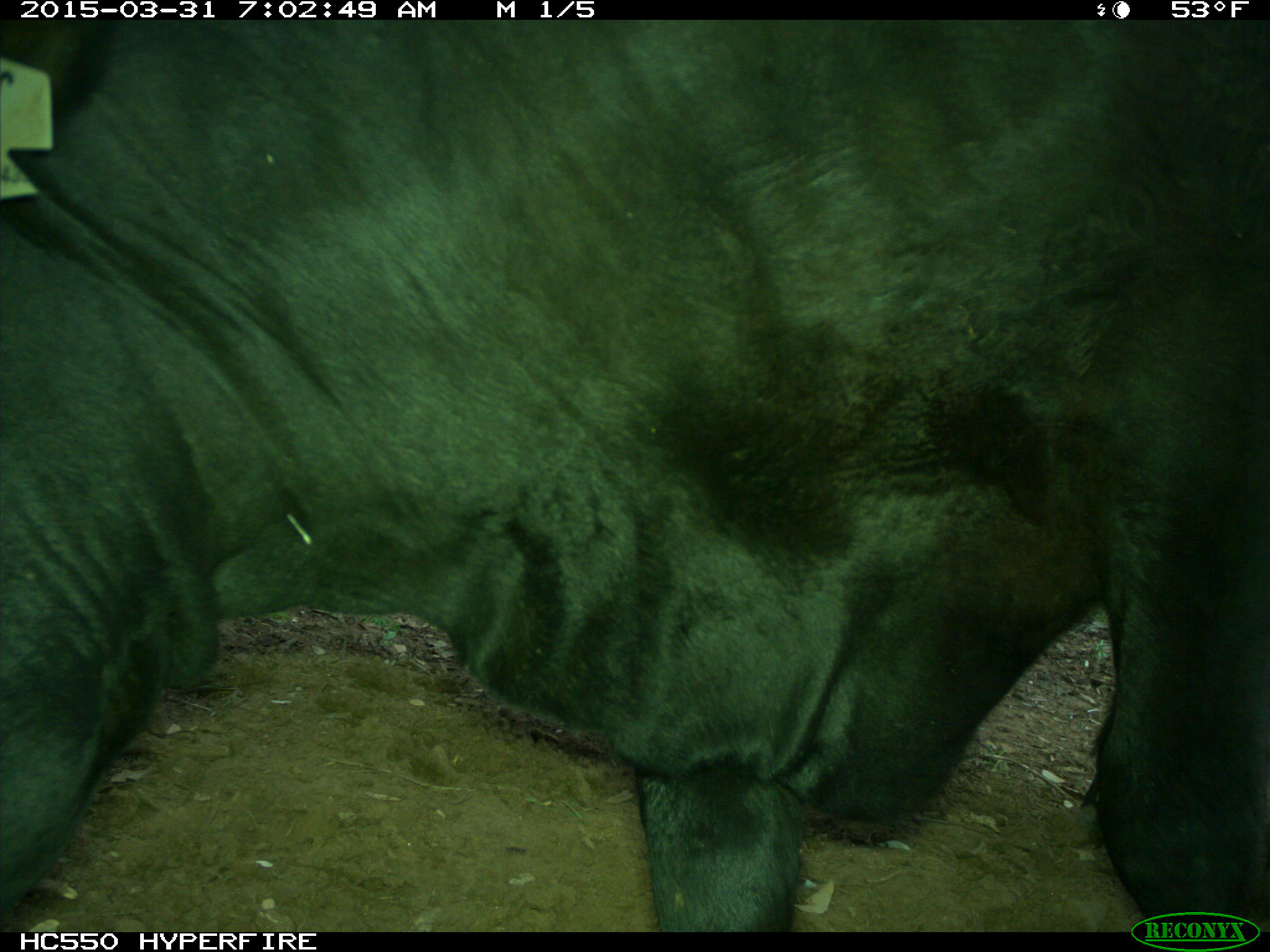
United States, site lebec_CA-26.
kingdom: Animalia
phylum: Chordata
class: Mammalia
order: Artiodactyla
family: Bovidae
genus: Bos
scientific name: Bos taurus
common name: domestic cow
Bos taurus (domestic cow).